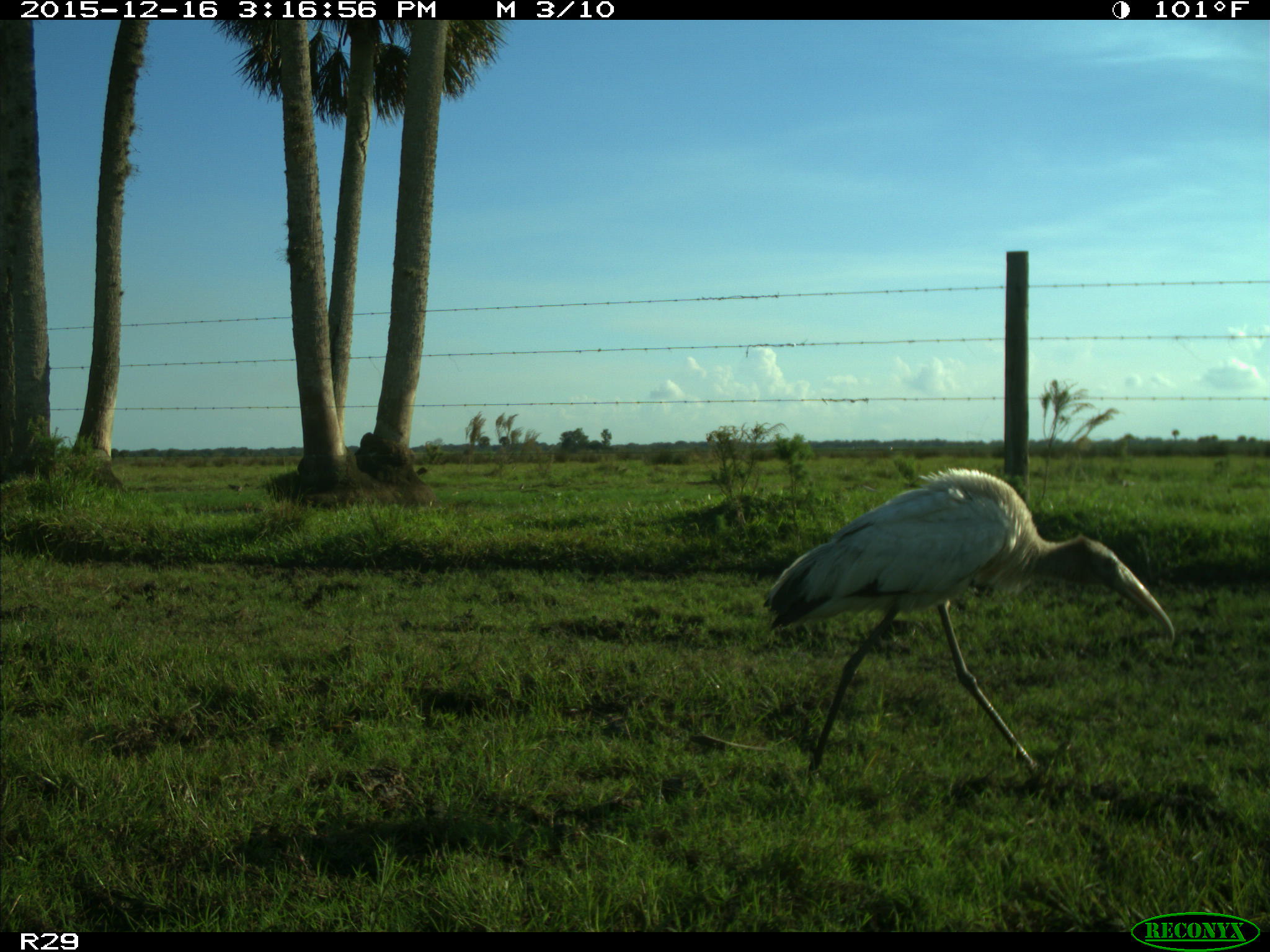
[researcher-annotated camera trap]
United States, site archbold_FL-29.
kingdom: Animalia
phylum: Chordata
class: Aves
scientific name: Aves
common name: birds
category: unidentified bird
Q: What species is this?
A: Unidentified bird (birds) (Aves).